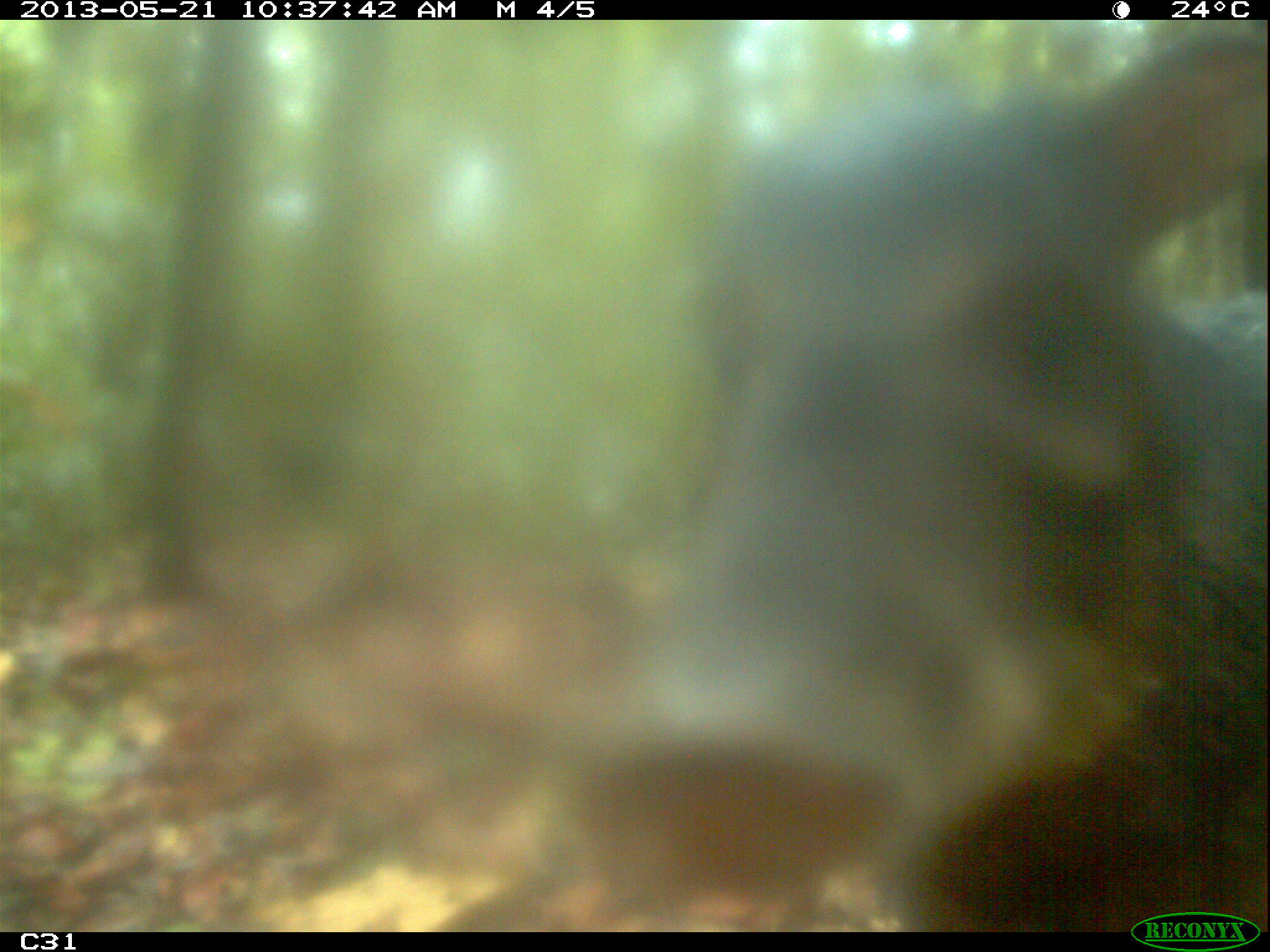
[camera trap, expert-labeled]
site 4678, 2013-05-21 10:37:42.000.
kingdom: Animalia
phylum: Chordata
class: Mammalia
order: Artiodactyla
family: Tayassuidae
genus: Tayassu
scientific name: Tayassu pecari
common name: white-lipped peccary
Tayassu pecari (white-lipped peccary), count 1.